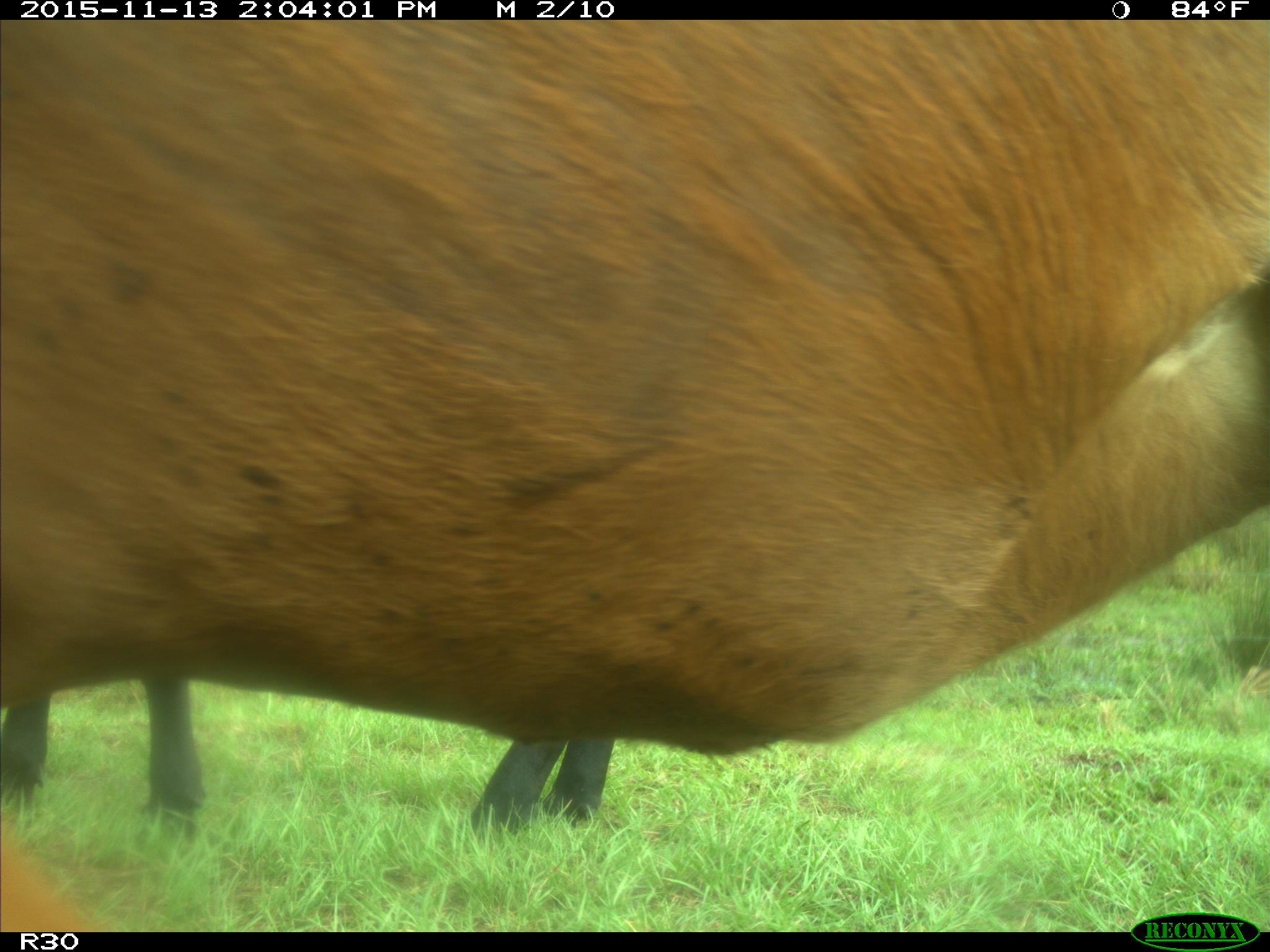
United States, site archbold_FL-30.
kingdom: Animalia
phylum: Chordata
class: Mammalia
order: Artiodactyla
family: Bovidae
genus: Bos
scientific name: Bos taurus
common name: domestic cow